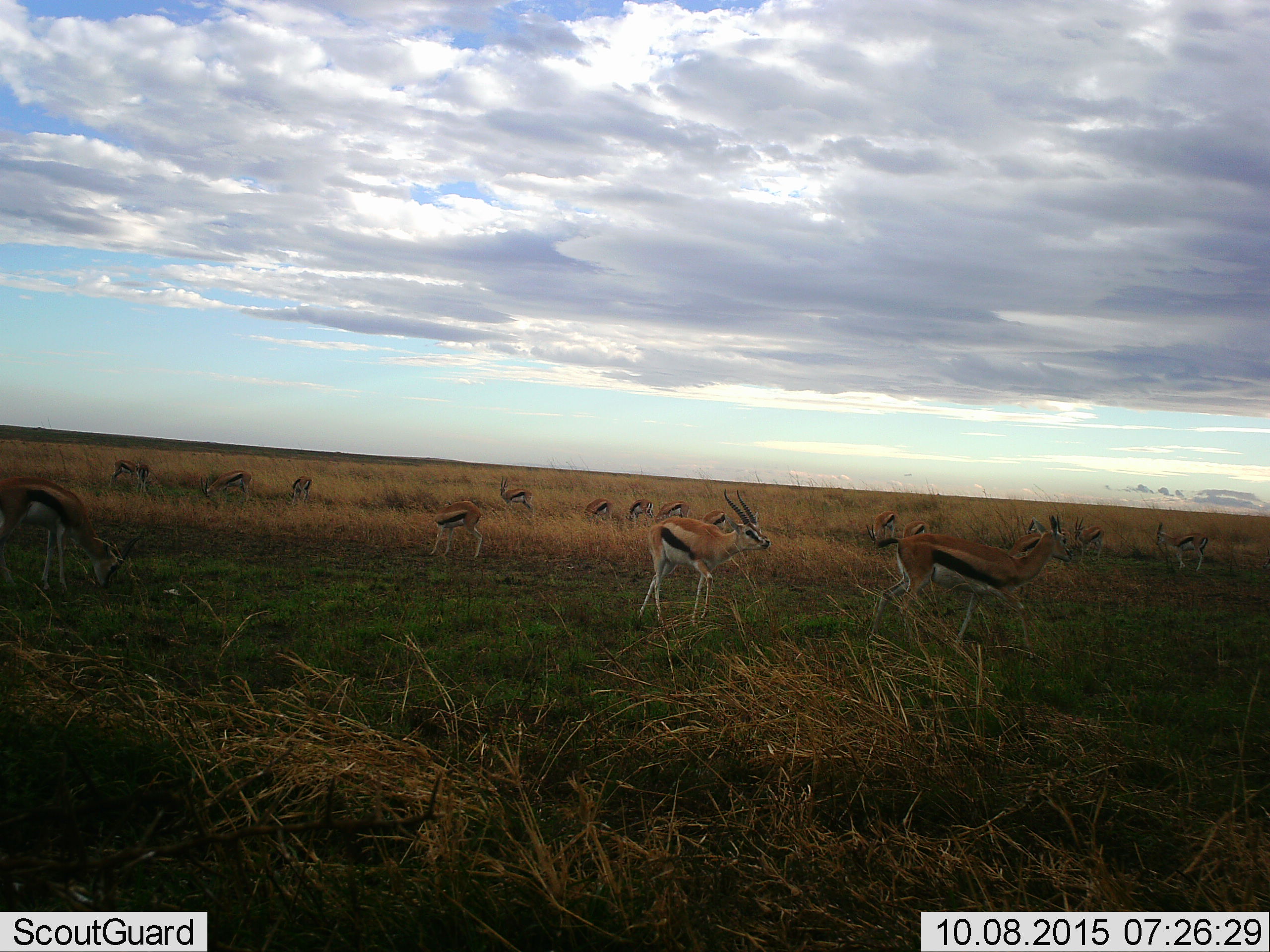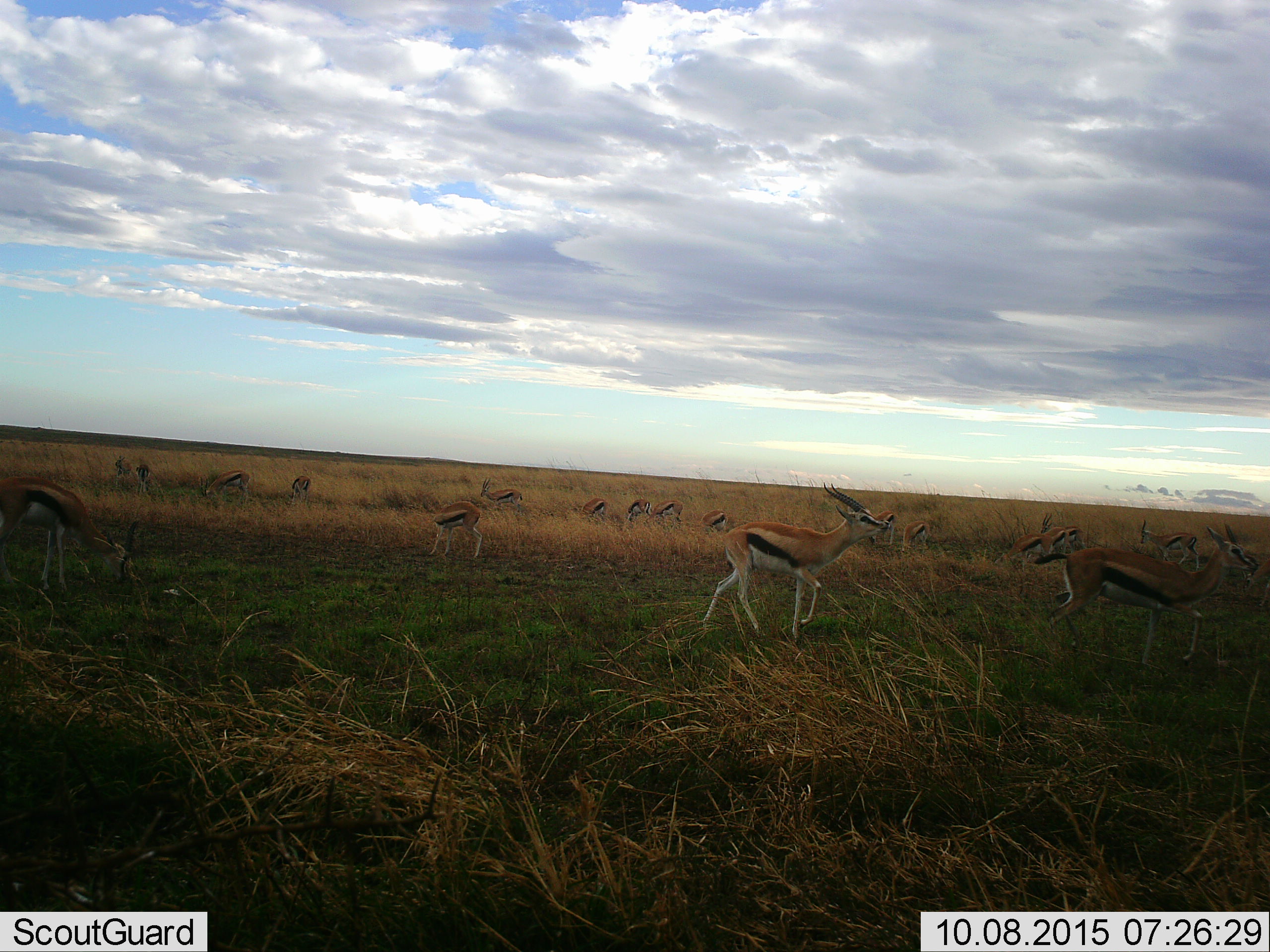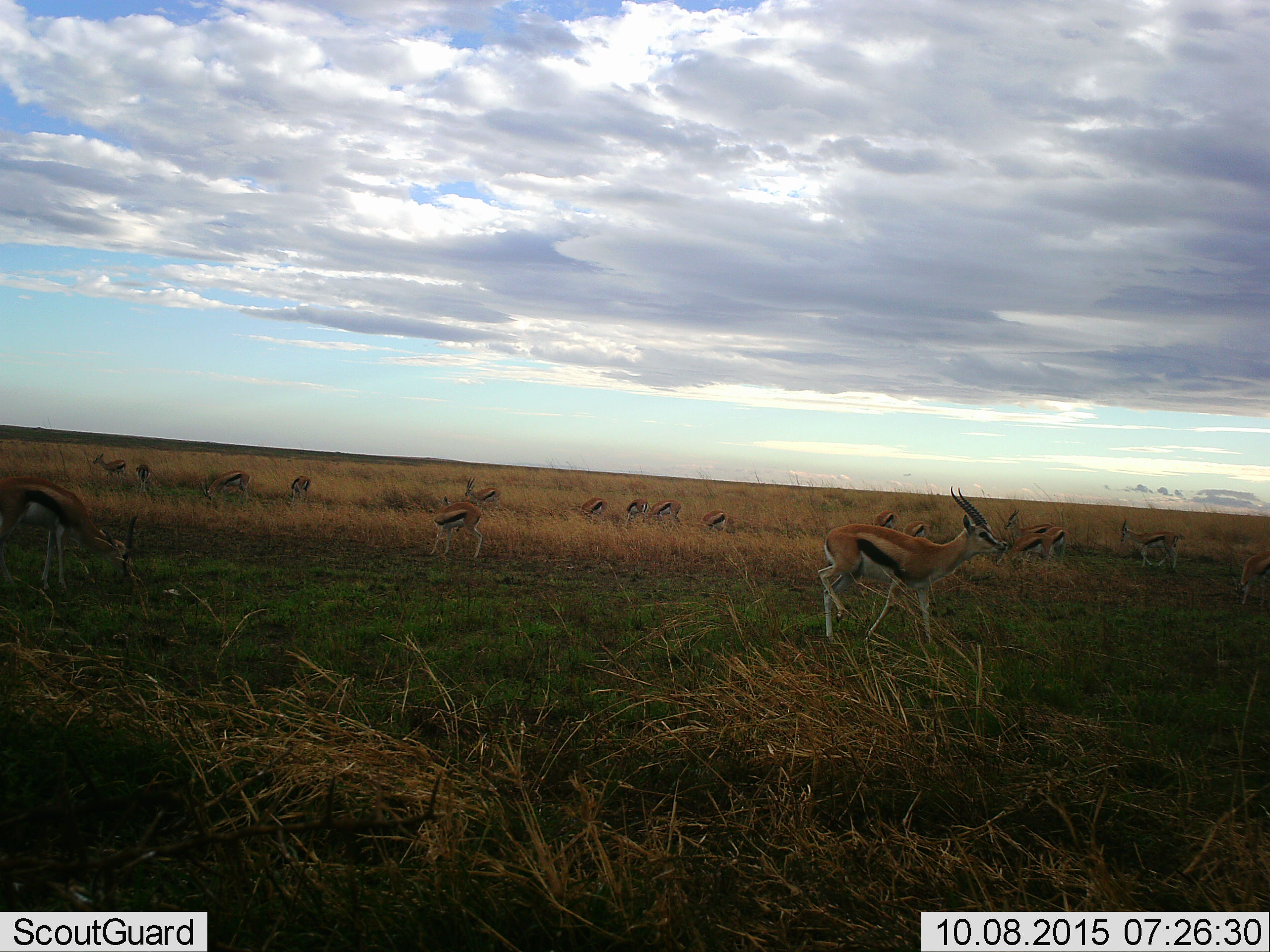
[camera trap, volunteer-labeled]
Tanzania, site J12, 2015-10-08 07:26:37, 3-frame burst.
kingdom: Animalia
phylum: Chordata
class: Mammalia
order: Artiodactyla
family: Bovidae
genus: Eudorcas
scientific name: Eudorcas thomsonii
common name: thomson's gazelle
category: gazellethomsons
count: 11-50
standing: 89%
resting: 11%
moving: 78%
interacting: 11%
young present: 11%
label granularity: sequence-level